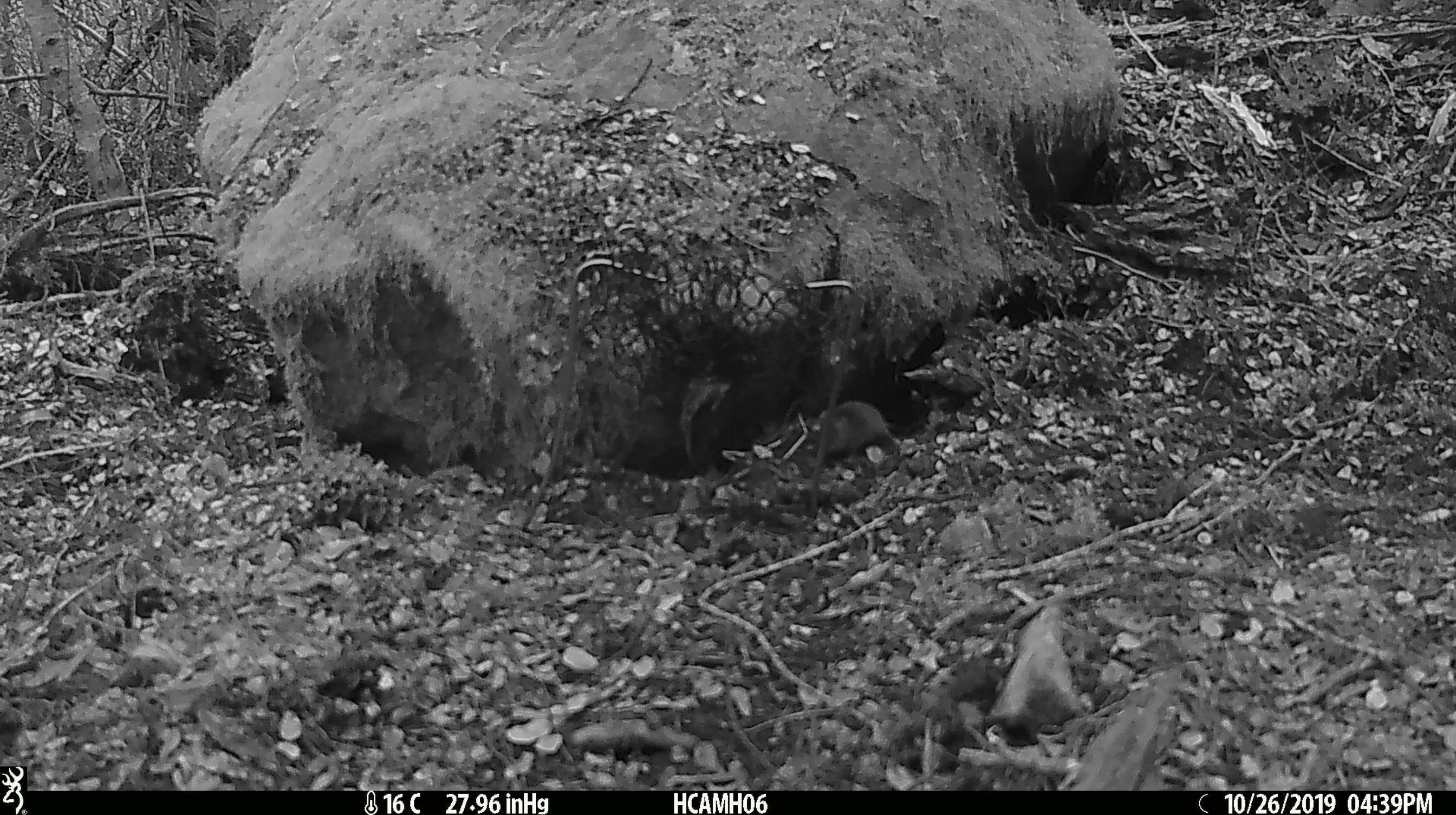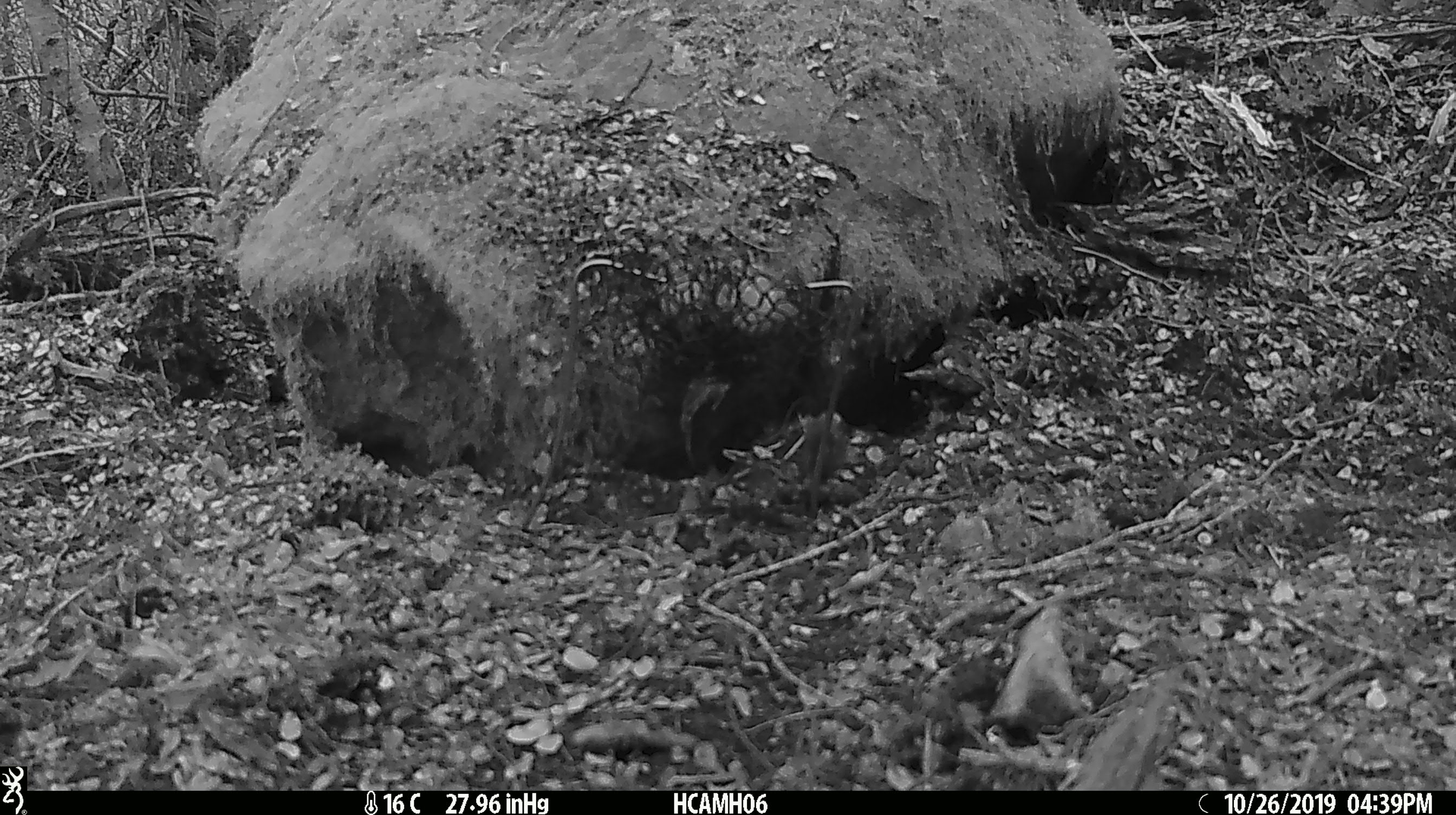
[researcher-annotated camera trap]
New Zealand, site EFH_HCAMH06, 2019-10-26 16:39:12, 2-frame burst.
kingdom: Animalia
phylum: Chordata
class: Mammalia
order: Rodentia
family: Muridae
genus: Mus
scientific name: Mus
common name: mouse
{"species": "mouse (Mus)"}